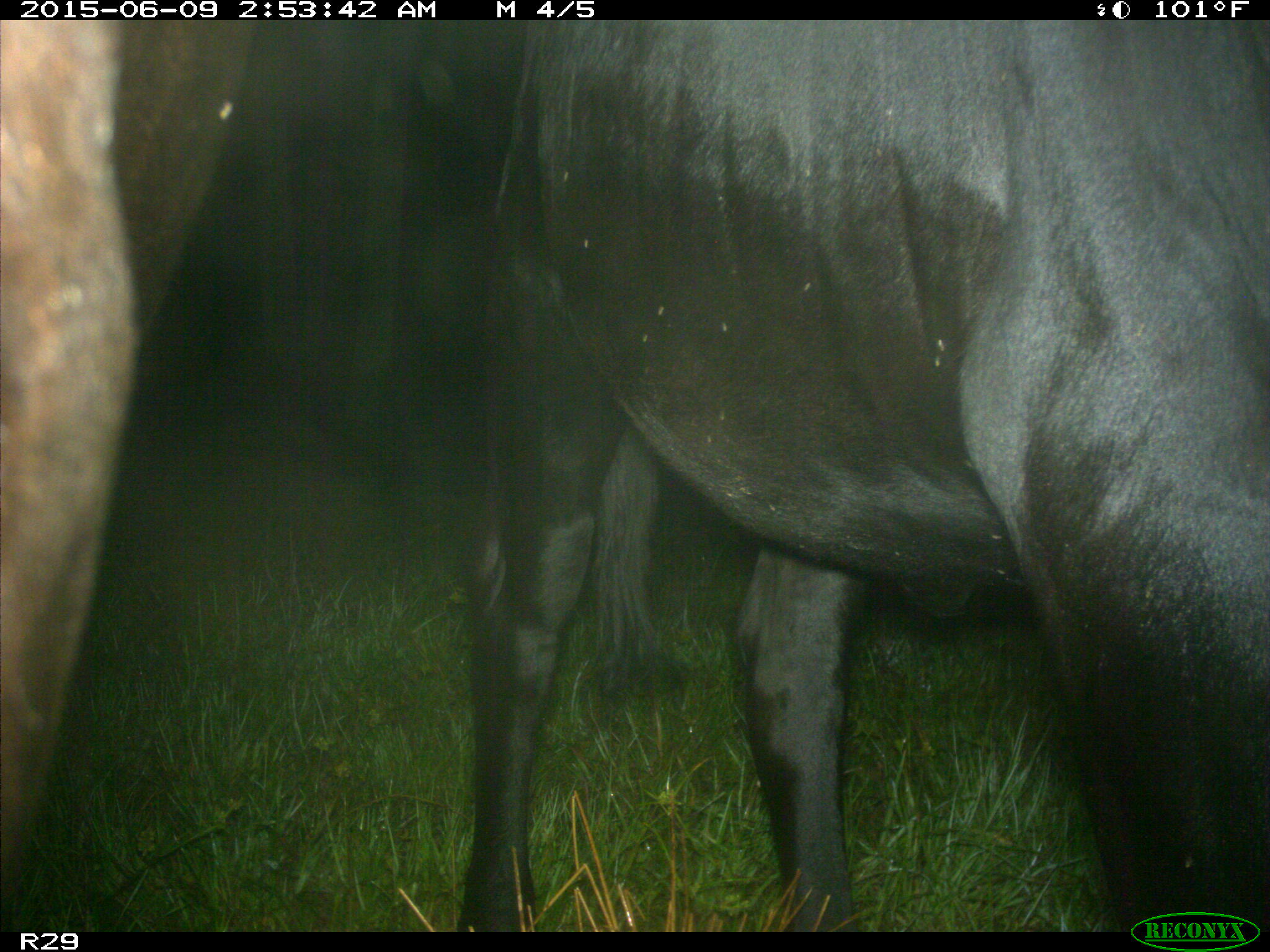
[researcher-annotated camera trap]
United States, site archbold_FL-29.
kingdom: Animalia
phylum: Chordata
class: Mammalia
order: Artiodactyla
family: Bovidae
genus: Bos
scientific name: Bos taurus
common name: domestic cow